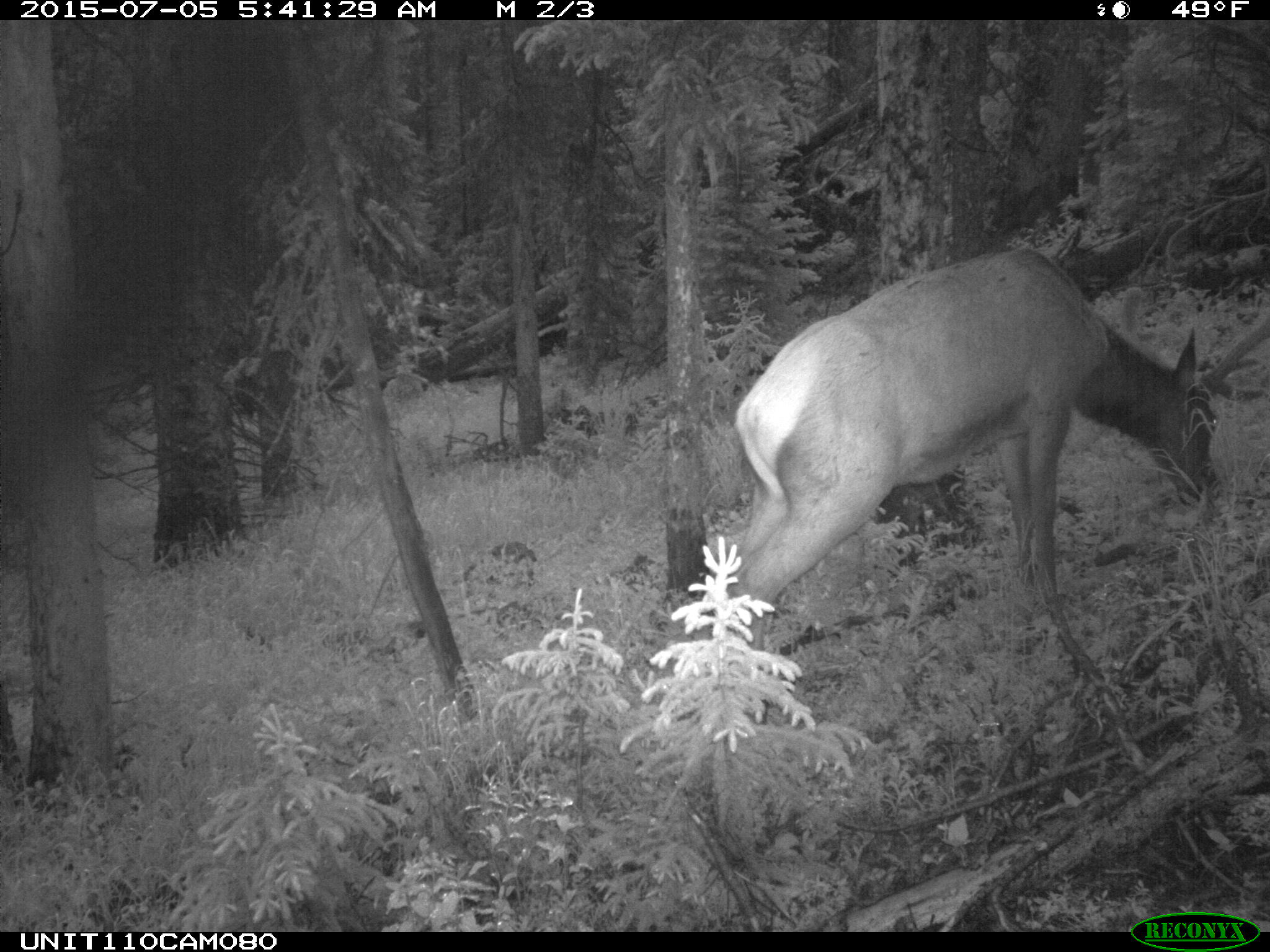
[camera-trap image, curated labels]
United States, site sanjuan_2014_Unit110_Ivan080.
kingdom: Animalia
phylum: Chordata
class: Mammalia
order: Artiodactyla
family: Cervidae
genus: Cervus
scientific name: Cervus elaphus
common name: red deer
Cervus elaphus (red deer).